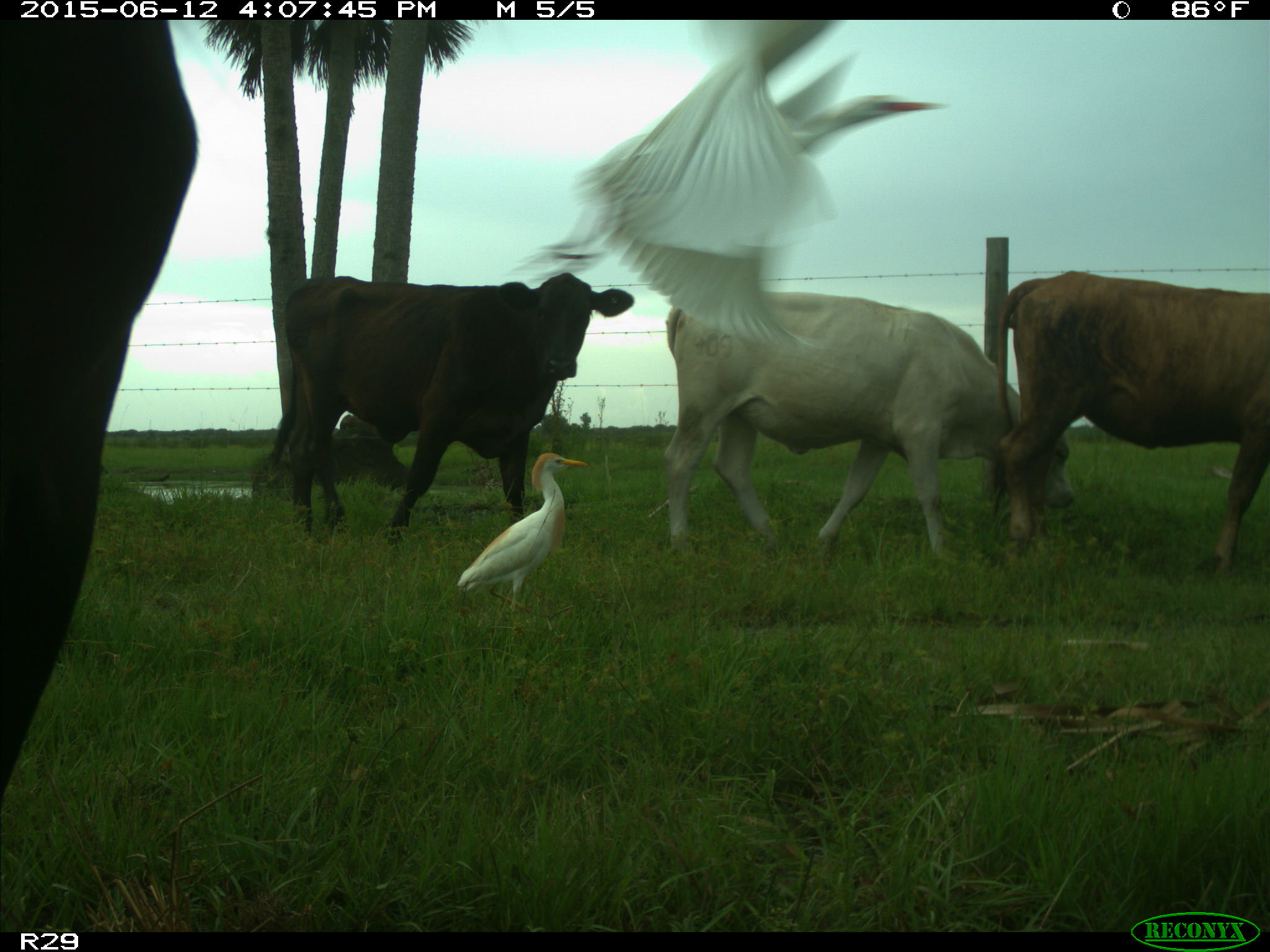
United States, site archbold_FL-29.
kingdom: Animalia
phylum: Chordata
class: Mammalia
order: Artiodactyla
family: Bovidae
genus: Bos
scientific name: Bos taurus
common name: domestic cow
Bos taurus (domestic cow).